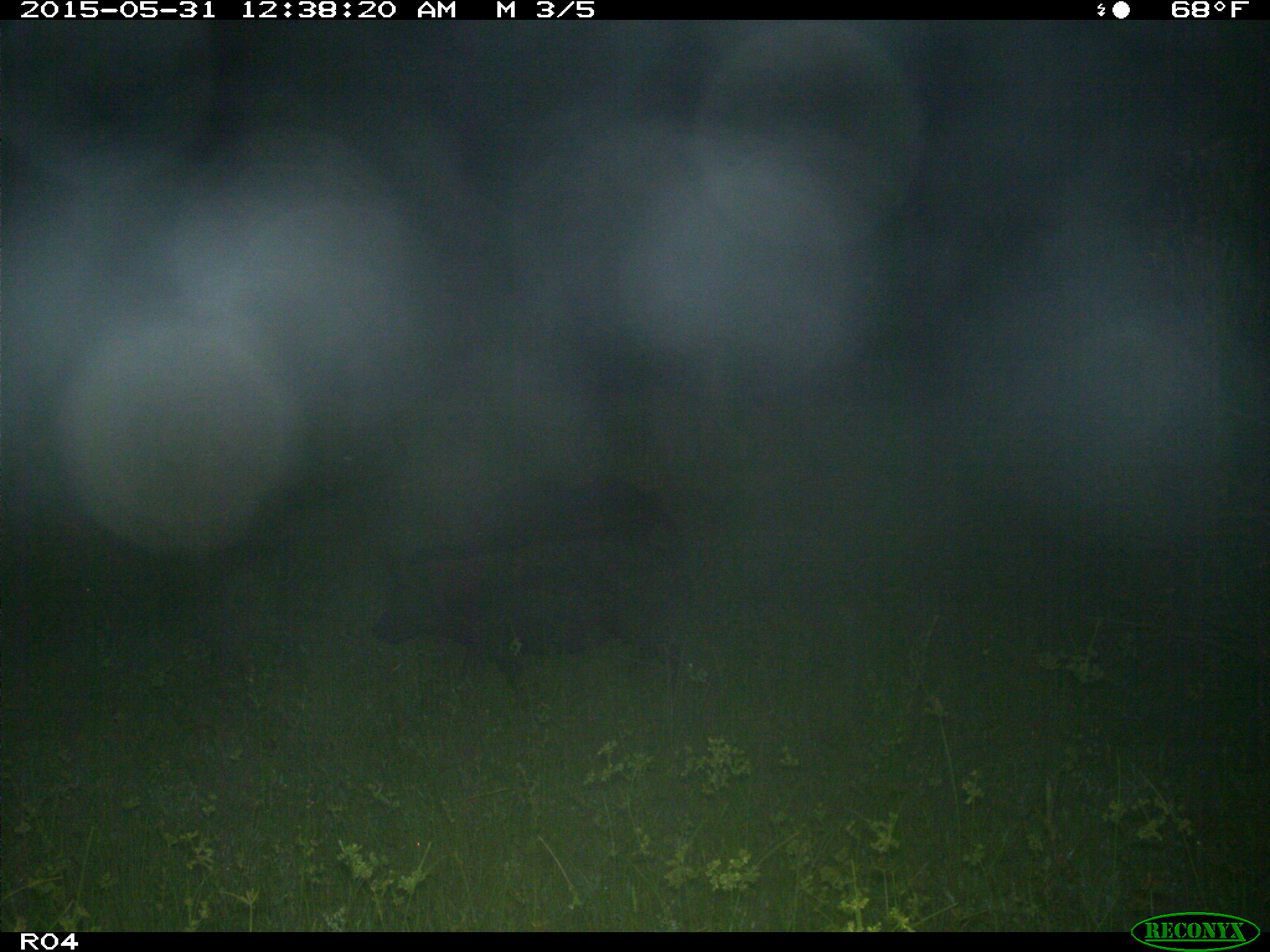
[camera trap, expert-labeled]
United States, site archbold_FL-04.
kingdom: Animalia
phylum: Chordata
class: Mammalia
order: Artiodactyla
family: Suidae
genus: Sus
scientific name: Sus scrofa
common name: wild boar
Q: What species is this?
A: Sus scrofa (wild boar).